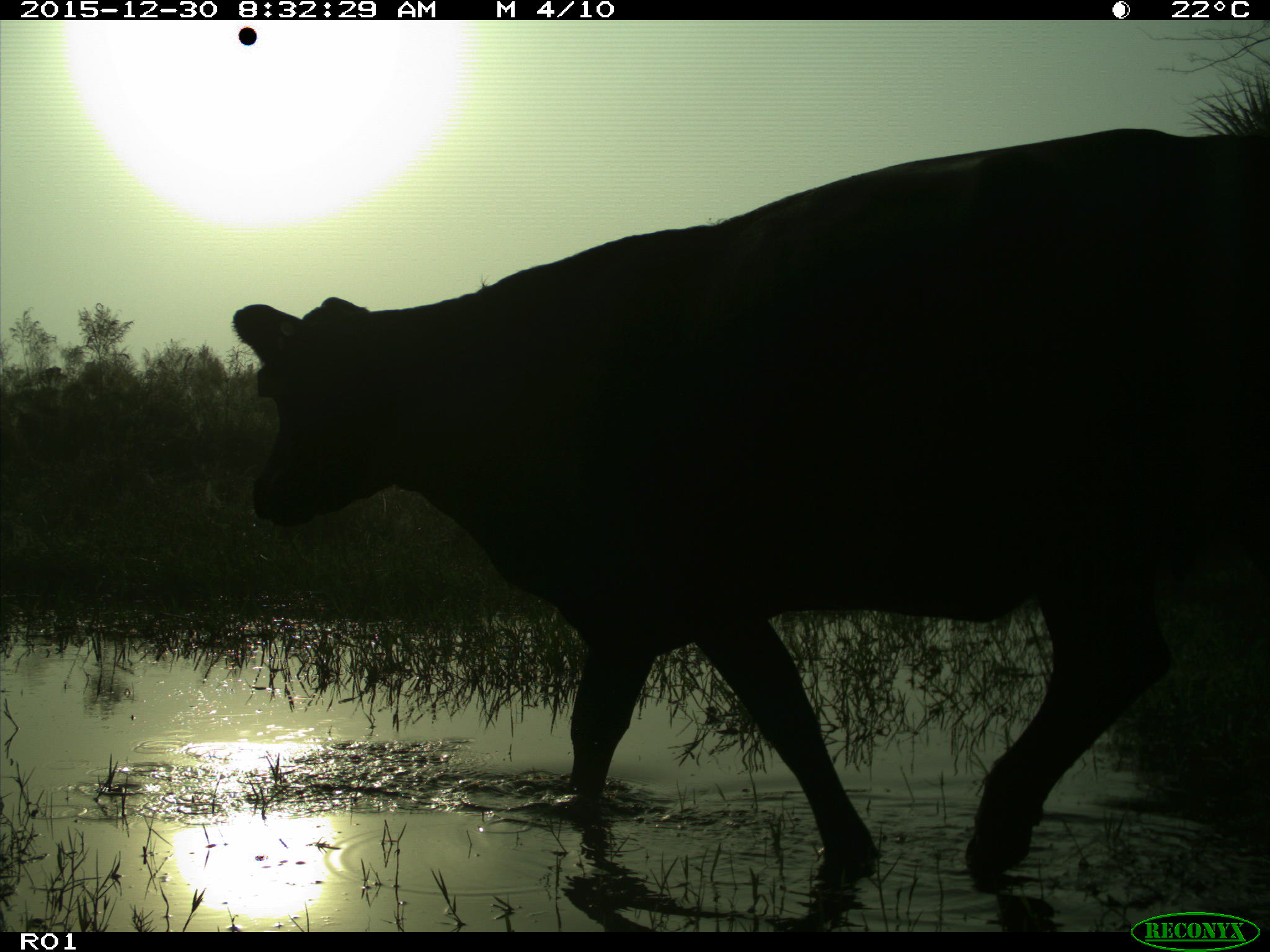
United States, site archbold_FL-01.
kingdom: Animalia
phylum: Chordata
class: Mammalia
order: Artiodactyla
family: Bovidae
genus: Bos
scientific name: Bos taurus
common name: domestic cow